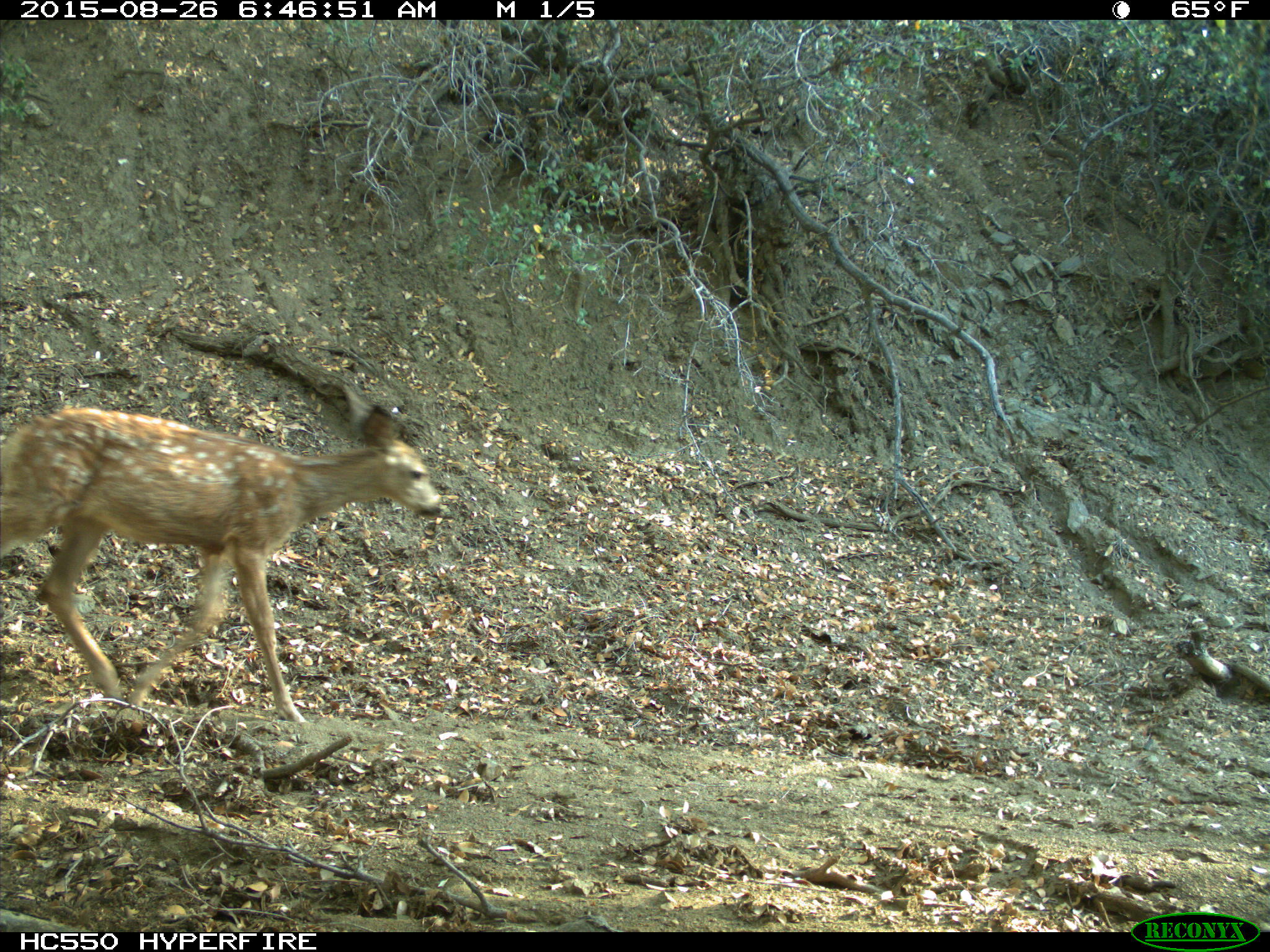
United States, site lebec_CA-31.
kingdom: Animalia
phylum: Chordata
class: Mammalia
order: Artiodactyla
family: Cervidae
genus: Odocoileus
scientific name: Odocoileus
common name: deer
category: unidentified deer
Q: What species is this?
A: Unidentified deer (deer) (Odocoileus).